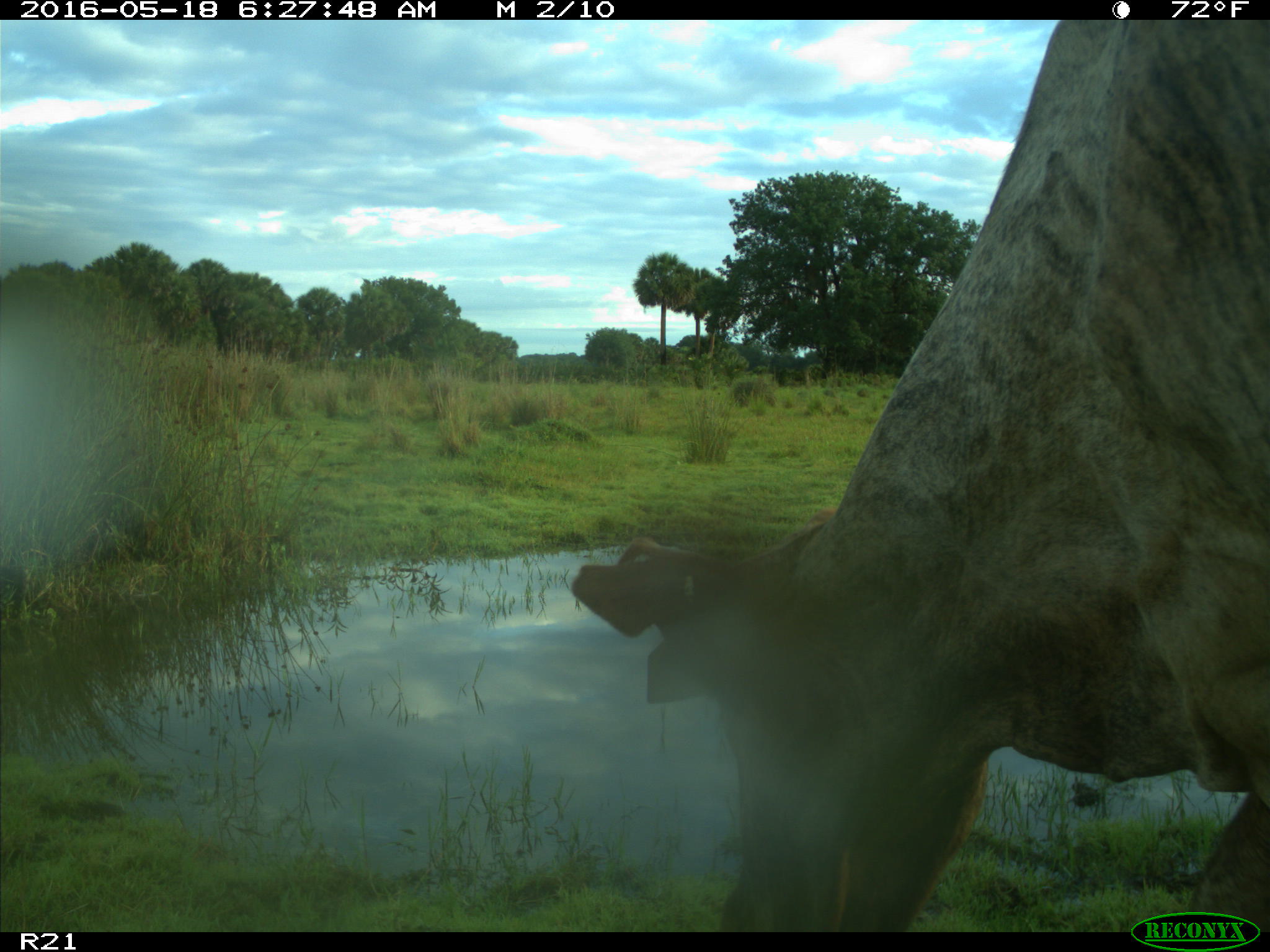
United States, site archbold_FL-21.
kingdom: Animalia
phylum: Chordata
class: Mammalia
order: Artiodactyla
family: Bovidae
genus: Bos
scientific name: Bos taurus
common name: domestic cow